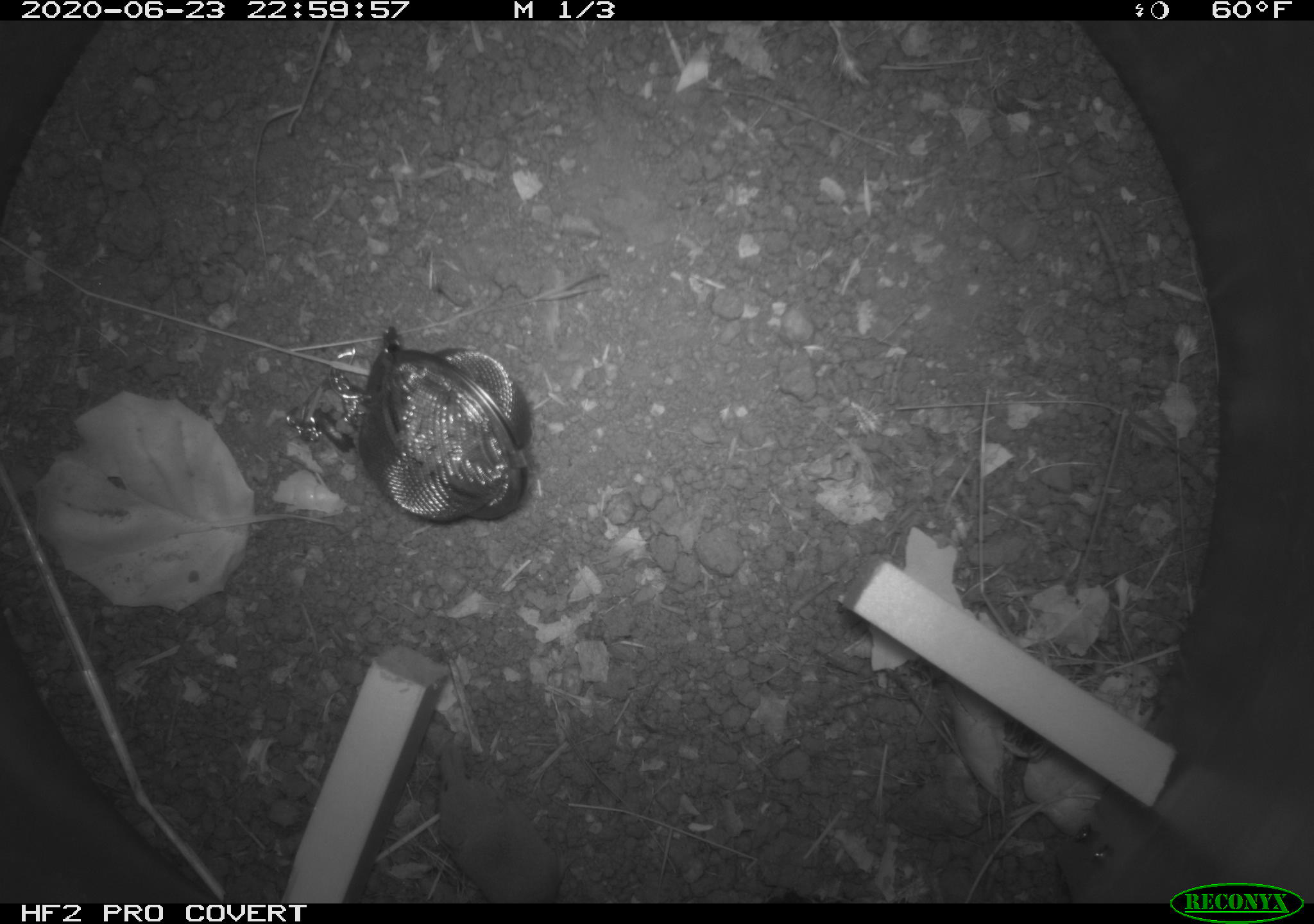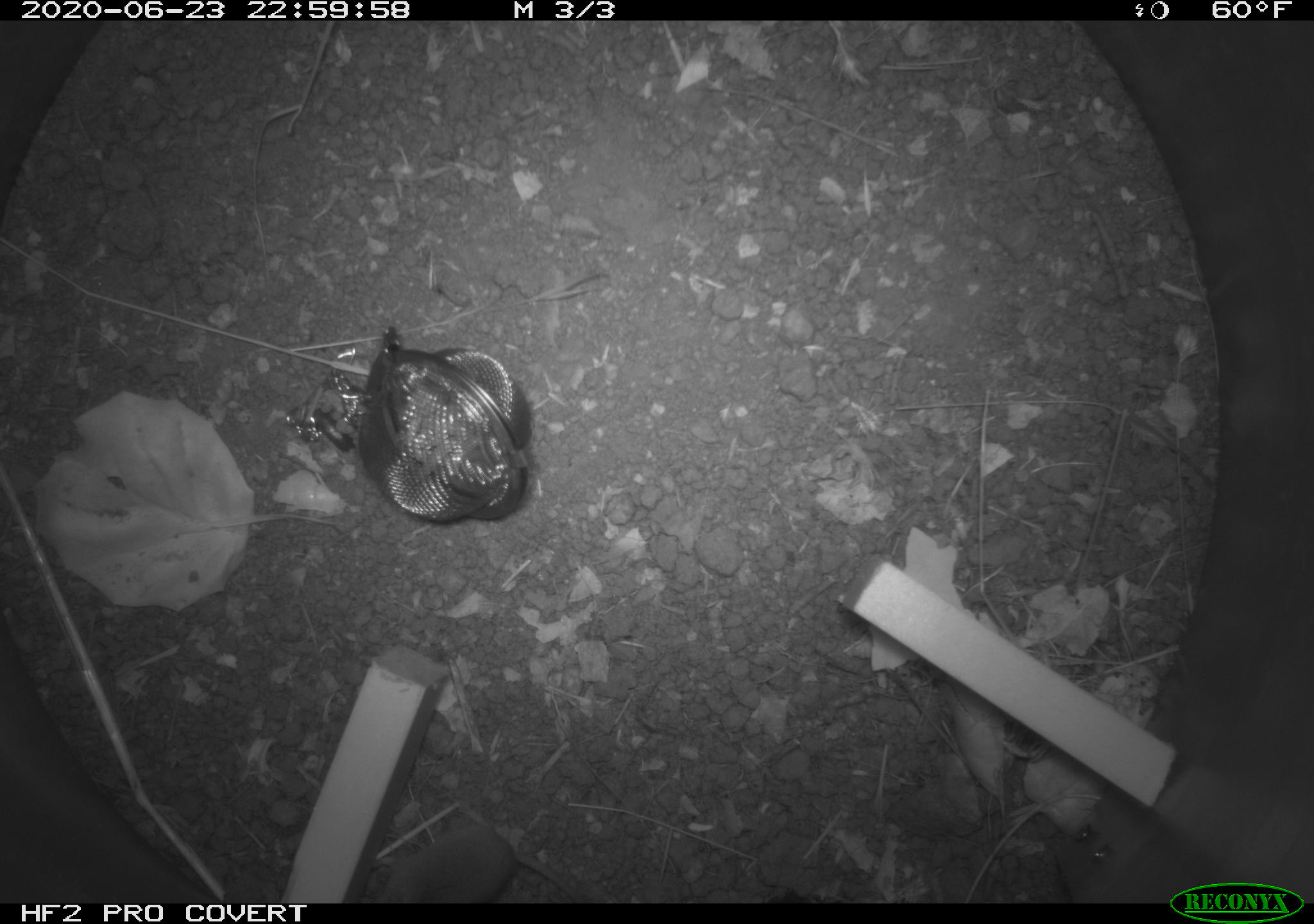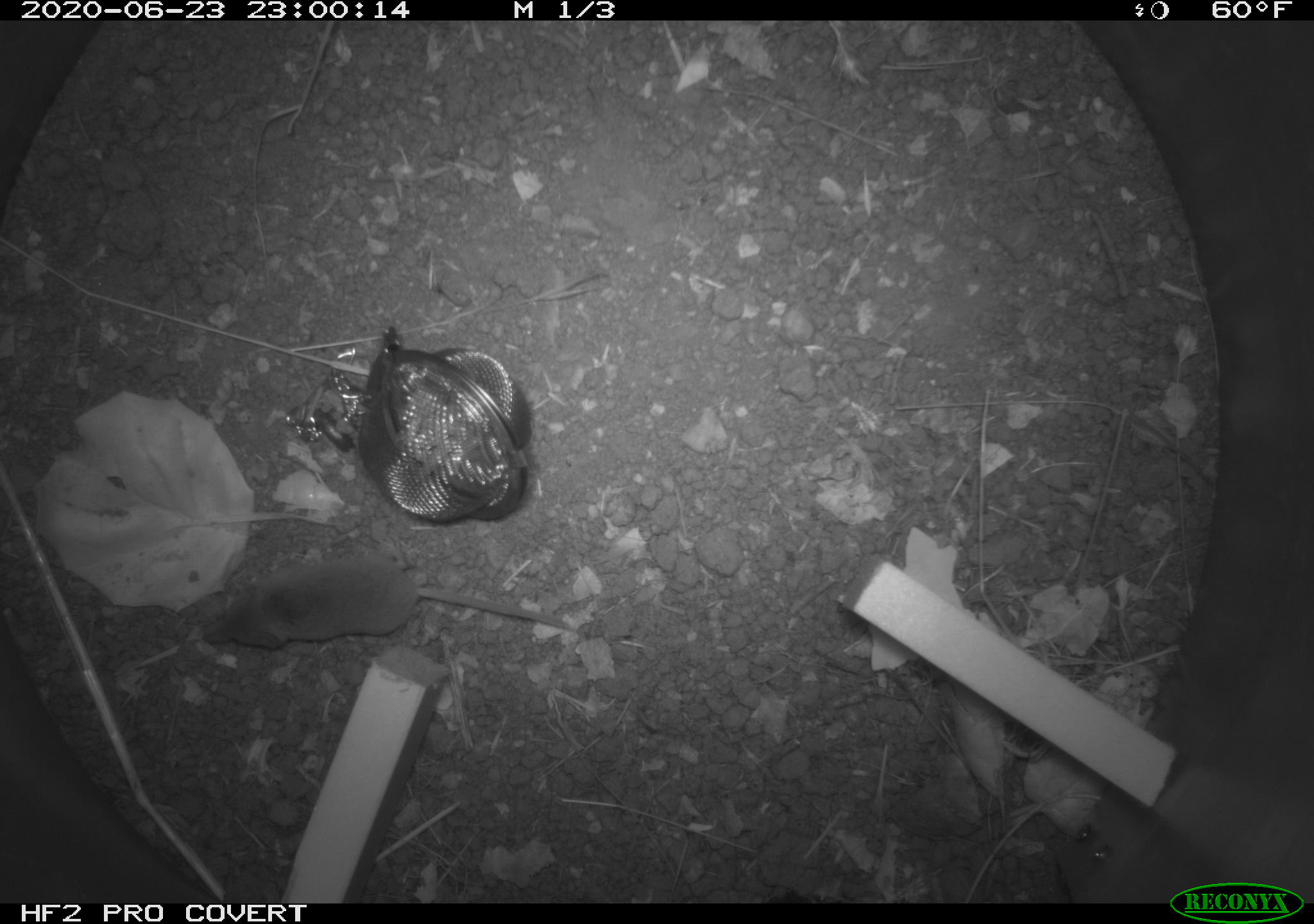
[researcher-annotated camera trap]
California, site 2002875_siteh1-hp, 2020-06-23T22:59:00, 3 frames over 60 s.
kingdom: Animalia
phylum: Chordata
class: Mammalia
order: Eulipotyphla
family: Soricidae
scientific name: Soricidae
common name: shrews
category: soricidae family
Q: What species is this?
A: Soricidae family (shrews) (Soricidae).